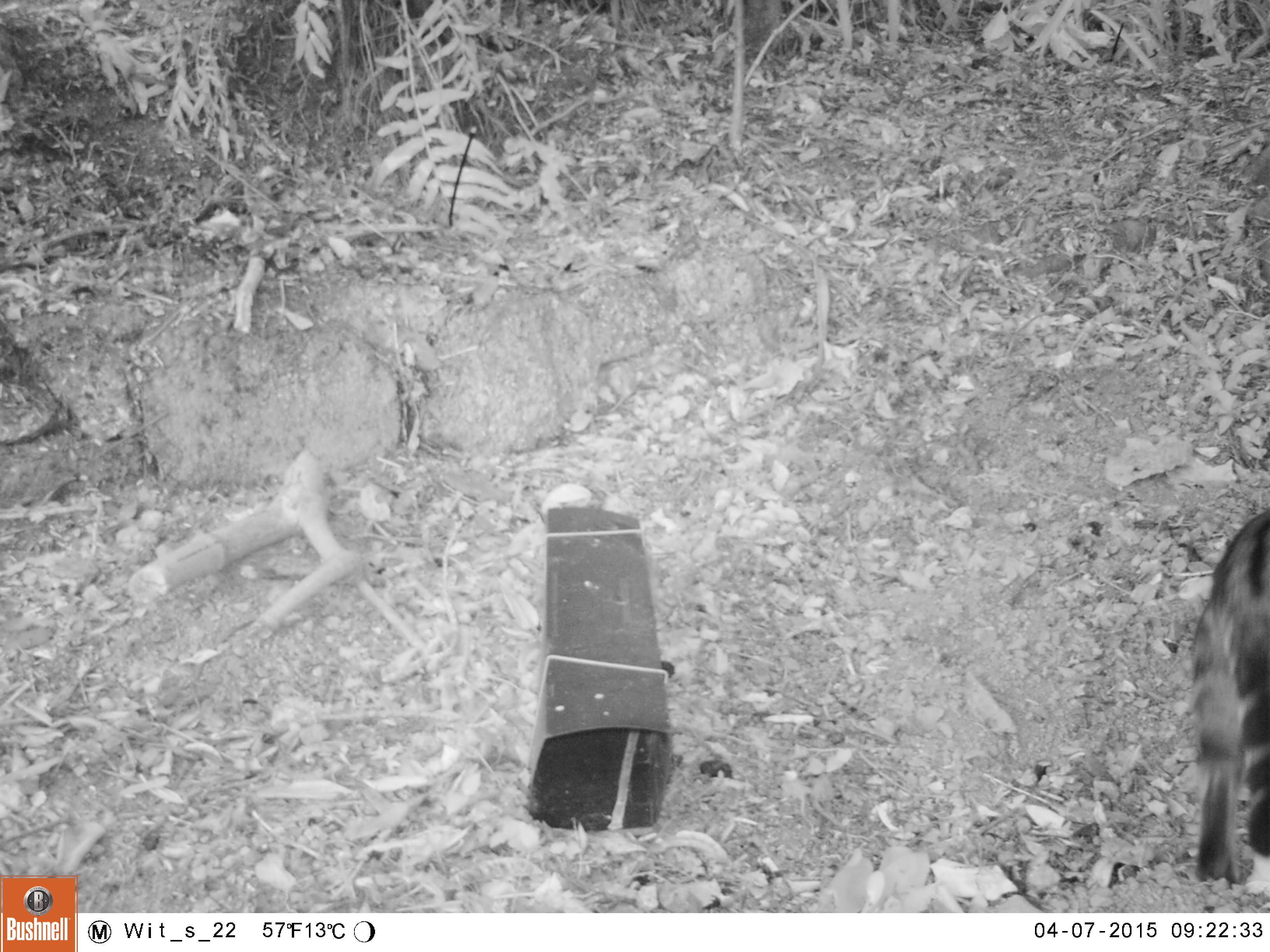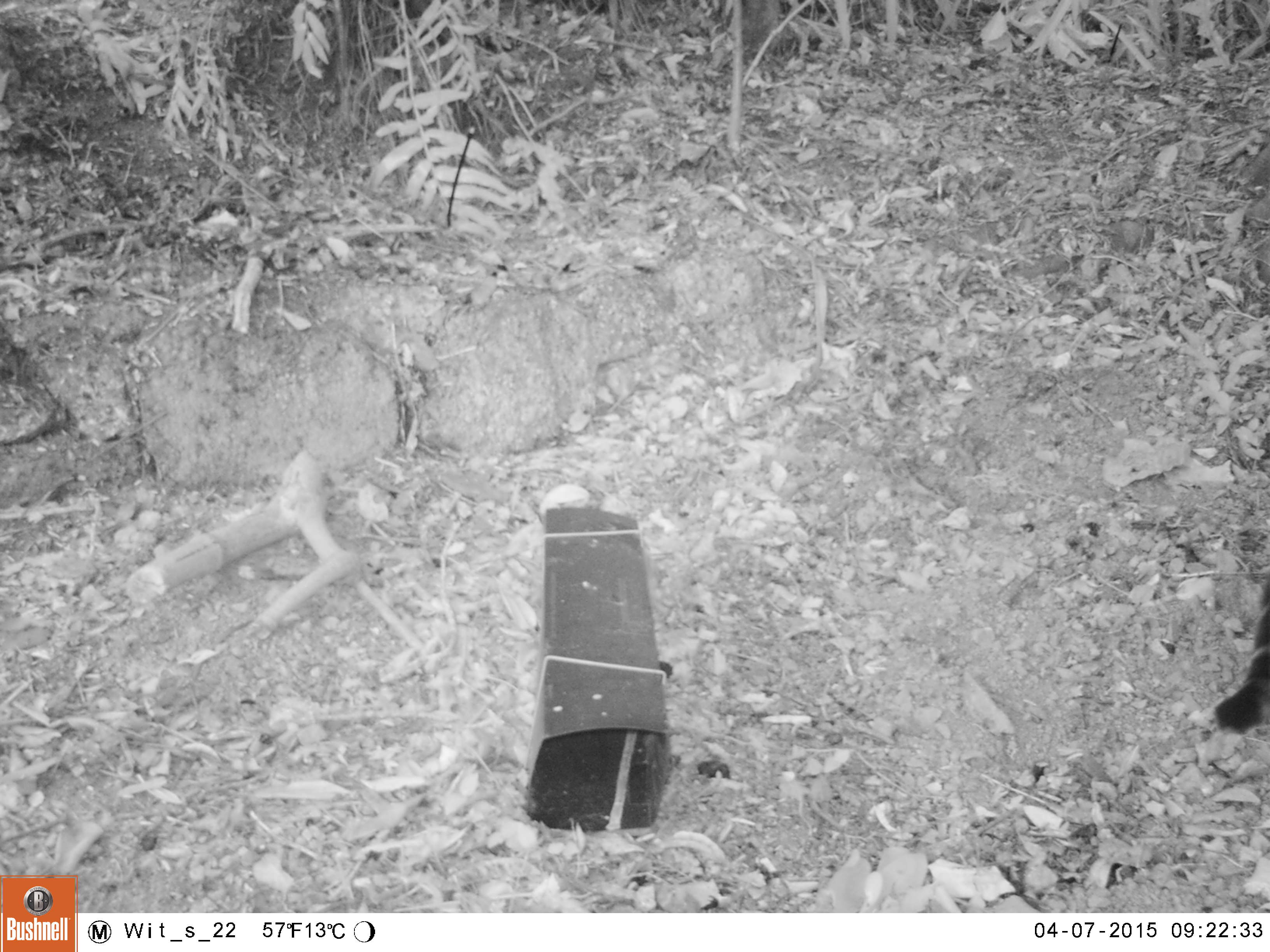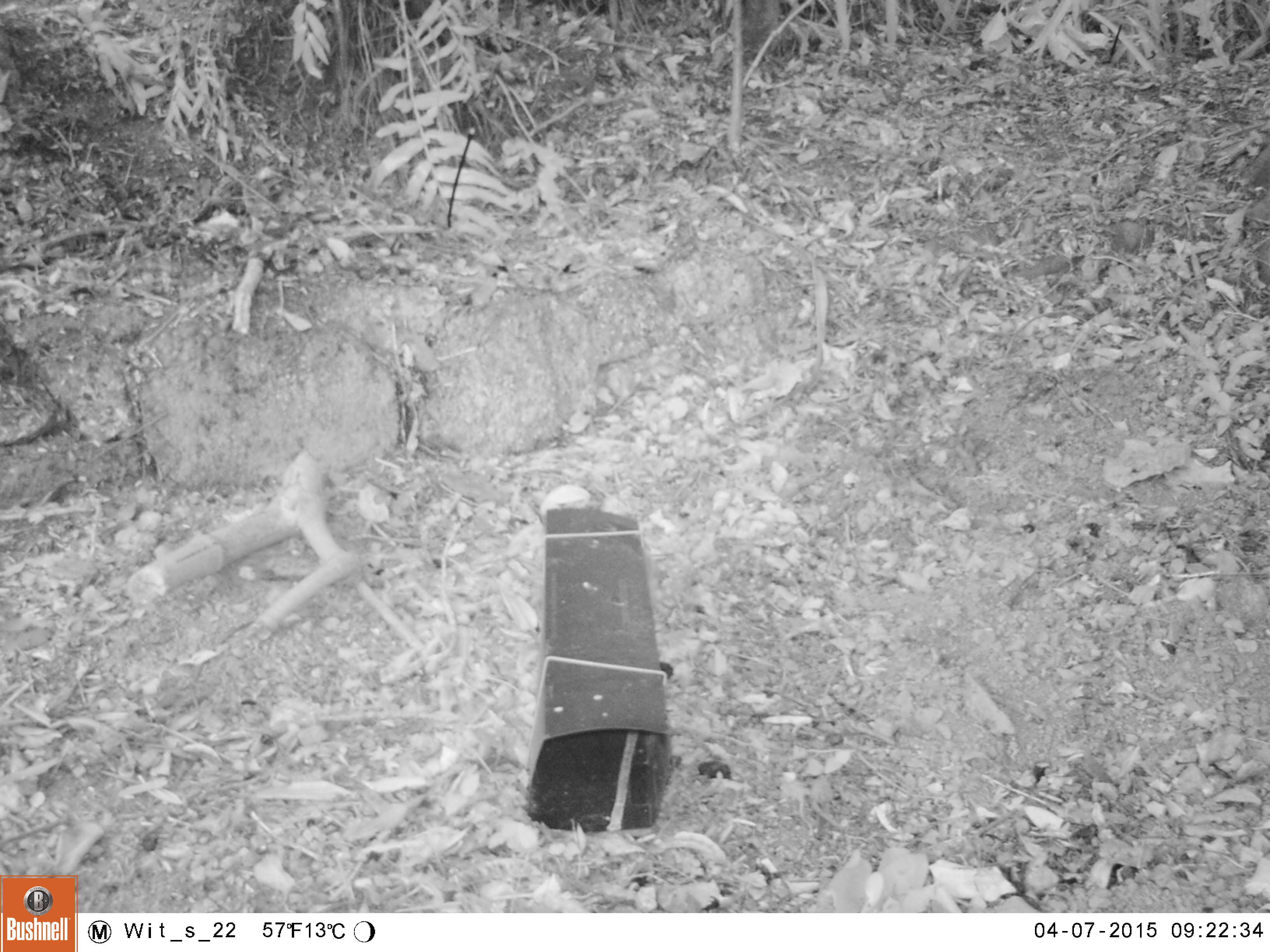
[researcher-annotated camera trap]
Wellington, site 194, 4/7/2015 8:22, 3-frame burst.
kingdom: Animalia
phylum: Chordata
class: Mammalia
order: Carnivora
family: Felidae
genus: Felis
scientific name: Felis catus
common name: cat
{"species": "cat (Felis catus)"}